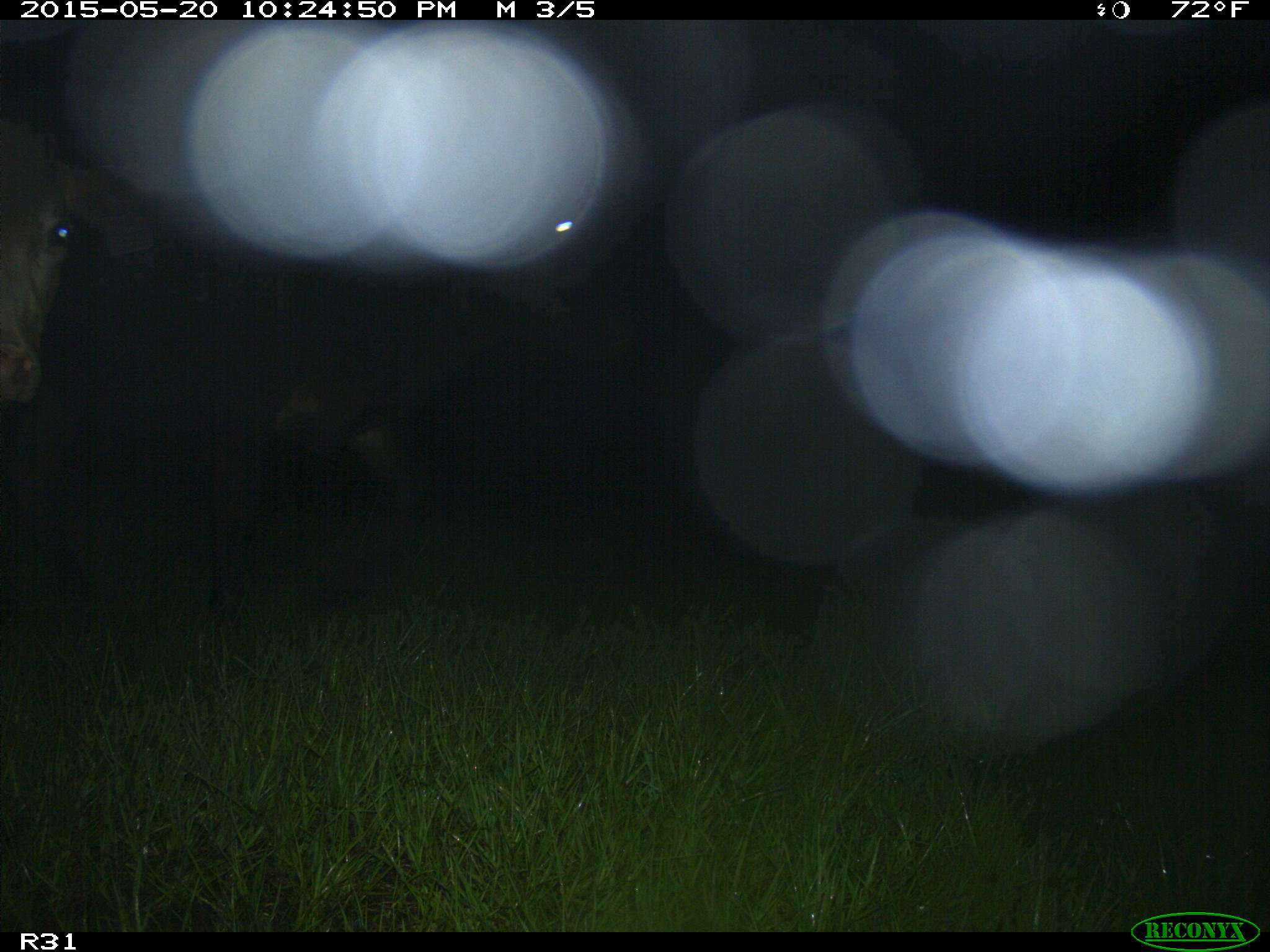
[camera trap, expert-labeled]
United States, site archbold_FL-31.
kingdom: Animalia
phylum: Chordata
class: Mammalia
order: Artiodactyla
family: Bovidae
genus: Bos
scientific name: Bos taurus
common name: domestic cow